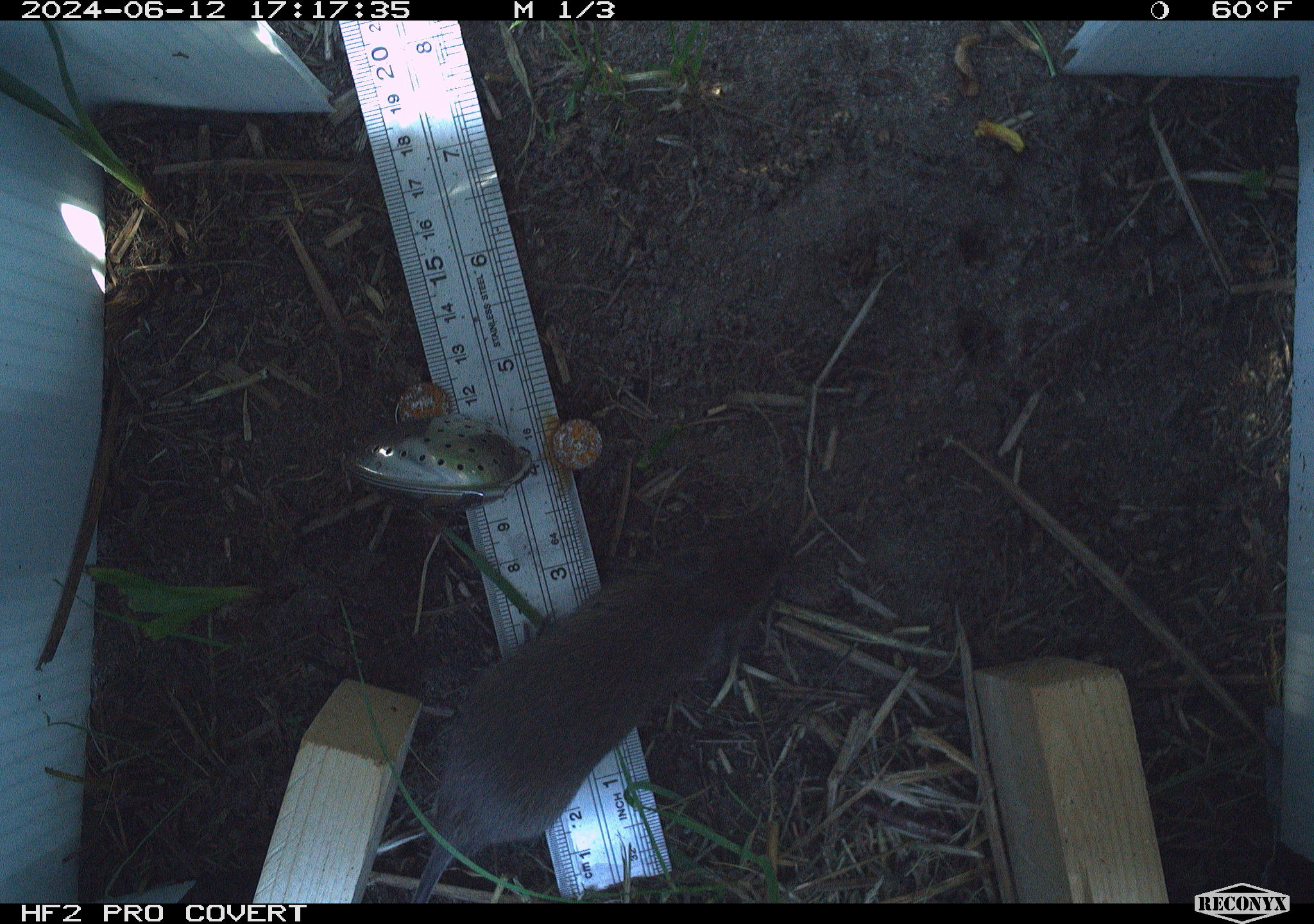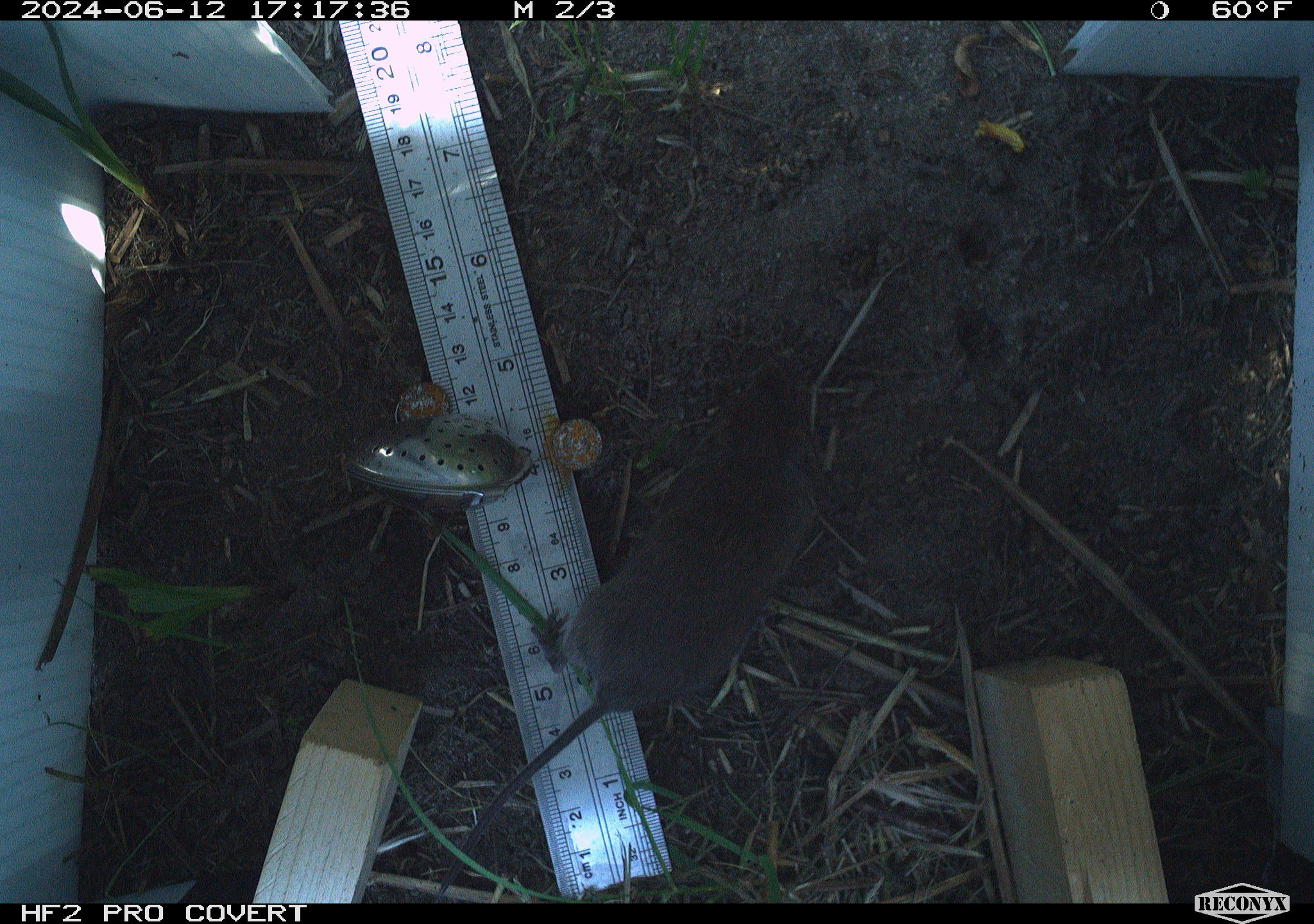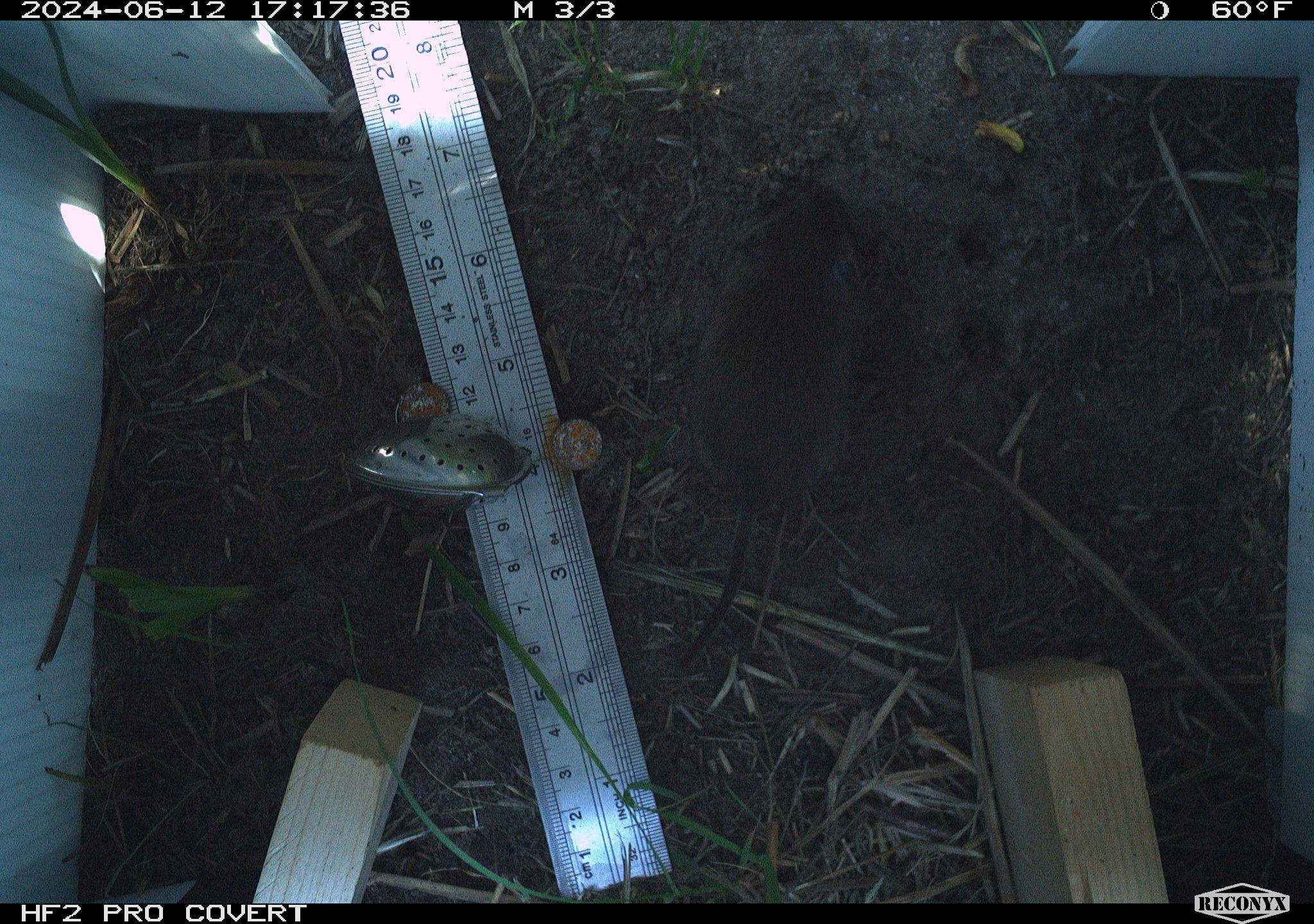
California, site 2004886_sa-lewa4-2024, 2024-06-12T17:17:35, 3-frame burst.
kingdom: Animalia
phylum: Chordata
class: Mammalia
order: Rodentia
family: Cricetidae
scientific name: Arvicolinae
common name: voles, lemmings, and muskrats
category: arvicolinae subfamily